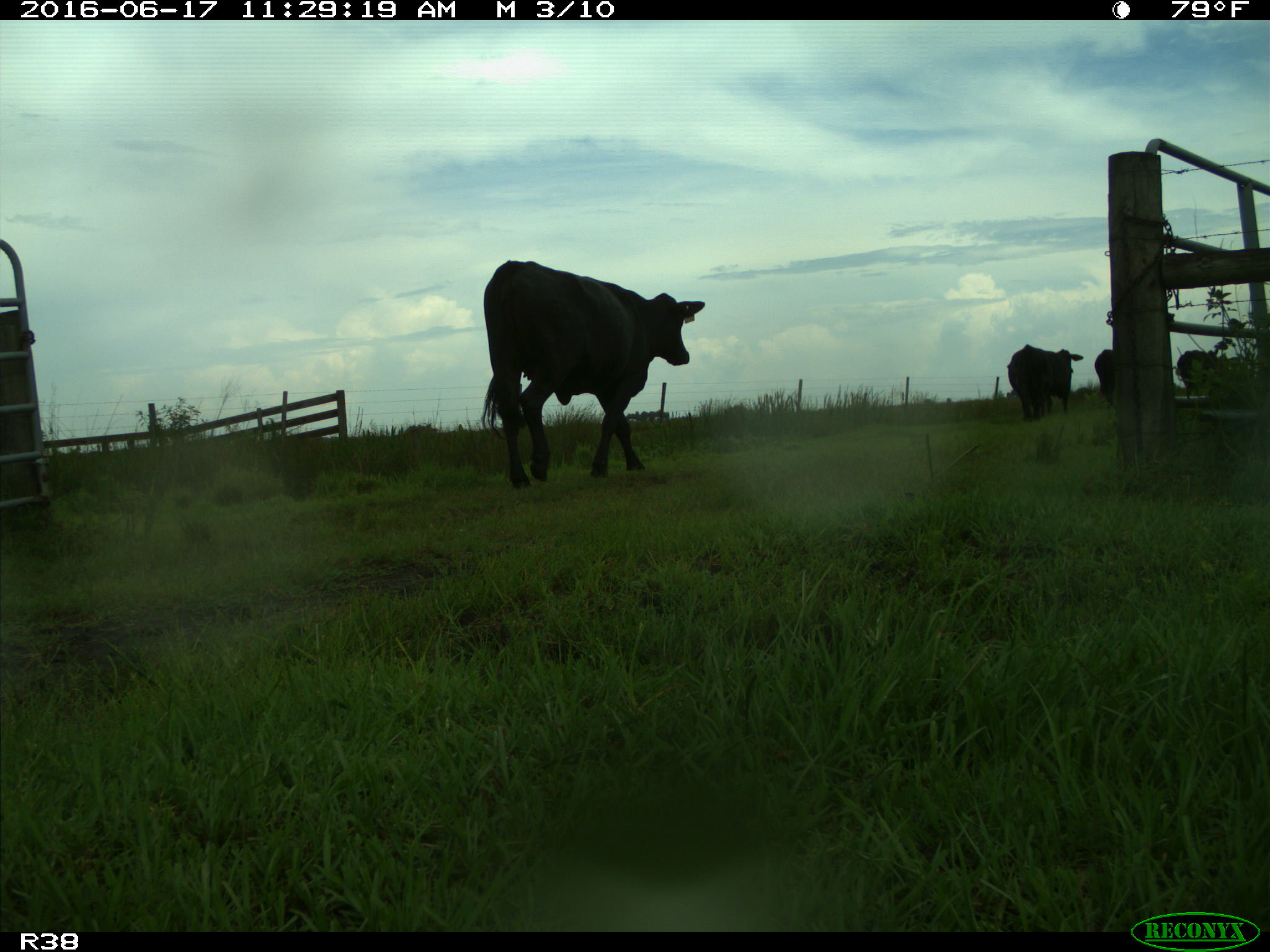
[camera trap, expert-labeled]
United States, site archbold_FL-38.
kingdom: Animalia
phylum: Chordata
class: Mammalia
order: Artiodactyla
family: Bovidae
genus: Bos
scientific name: Bos taurus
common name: domestic cow